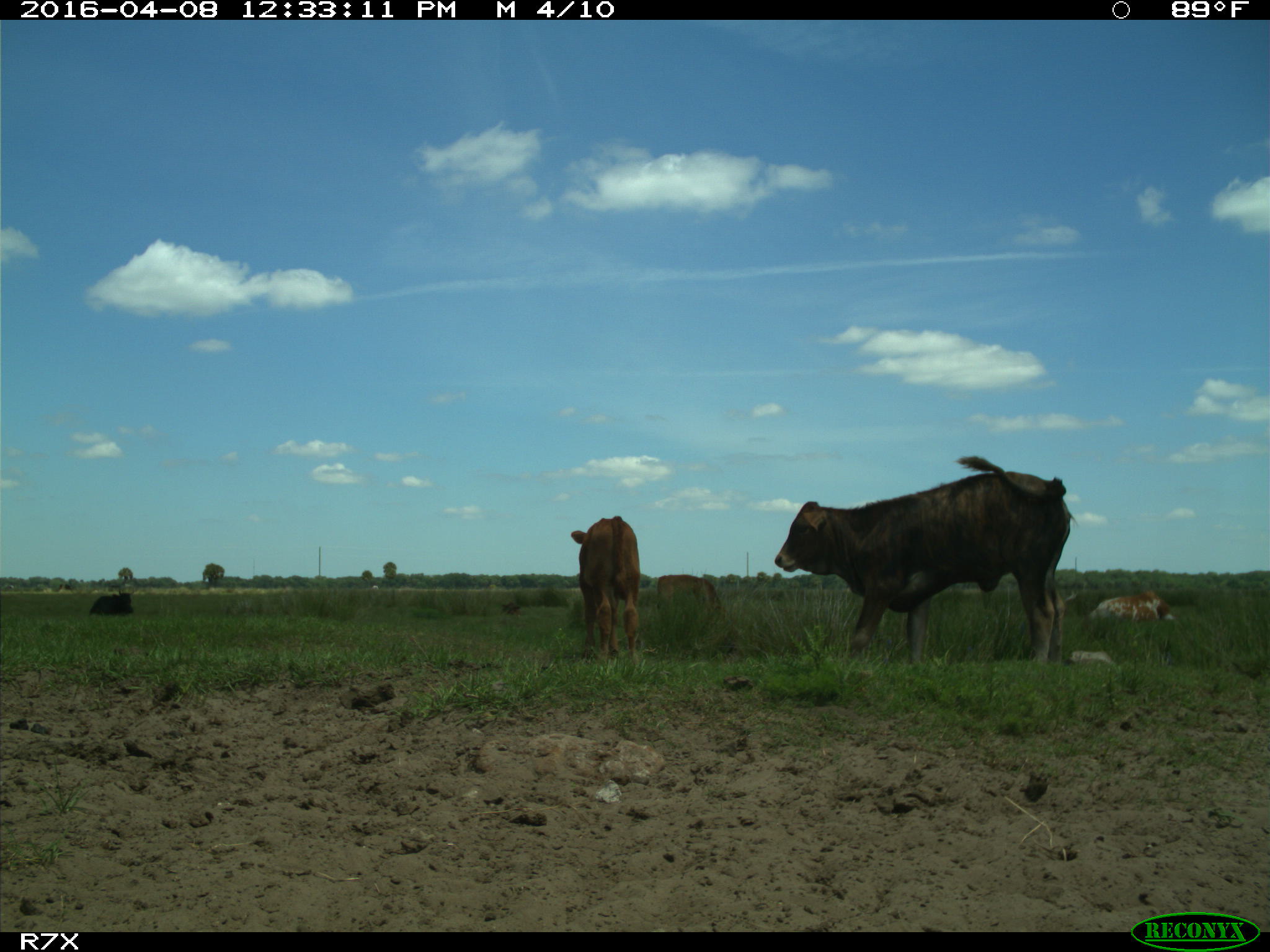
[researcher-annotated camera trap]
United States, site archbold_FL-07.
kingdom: Animalia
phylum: Chordata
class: Mammalia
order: Artiodactyla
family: Bovidae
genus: Bos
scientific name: Bos taurus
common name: domestic cow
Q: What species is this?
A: Bos taurus (domestic cow).